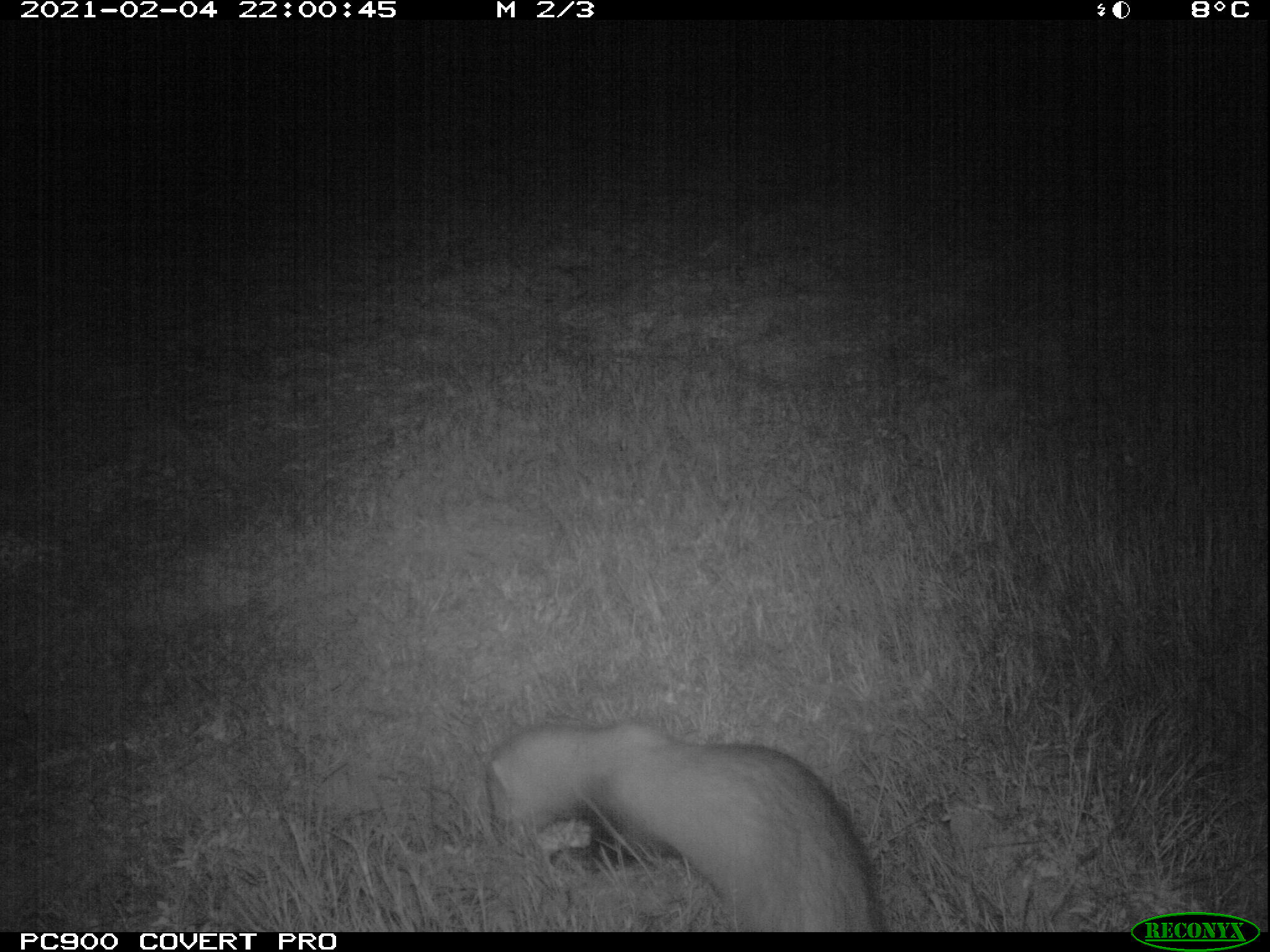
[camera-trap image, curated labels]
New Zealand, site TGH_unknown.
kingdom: Animalia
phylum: Chordata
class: Mammalia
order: Carnivora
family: Mustelidae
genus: Mustela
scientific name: Mustela furo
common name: ferret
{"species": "ferret (Mustela furo)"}